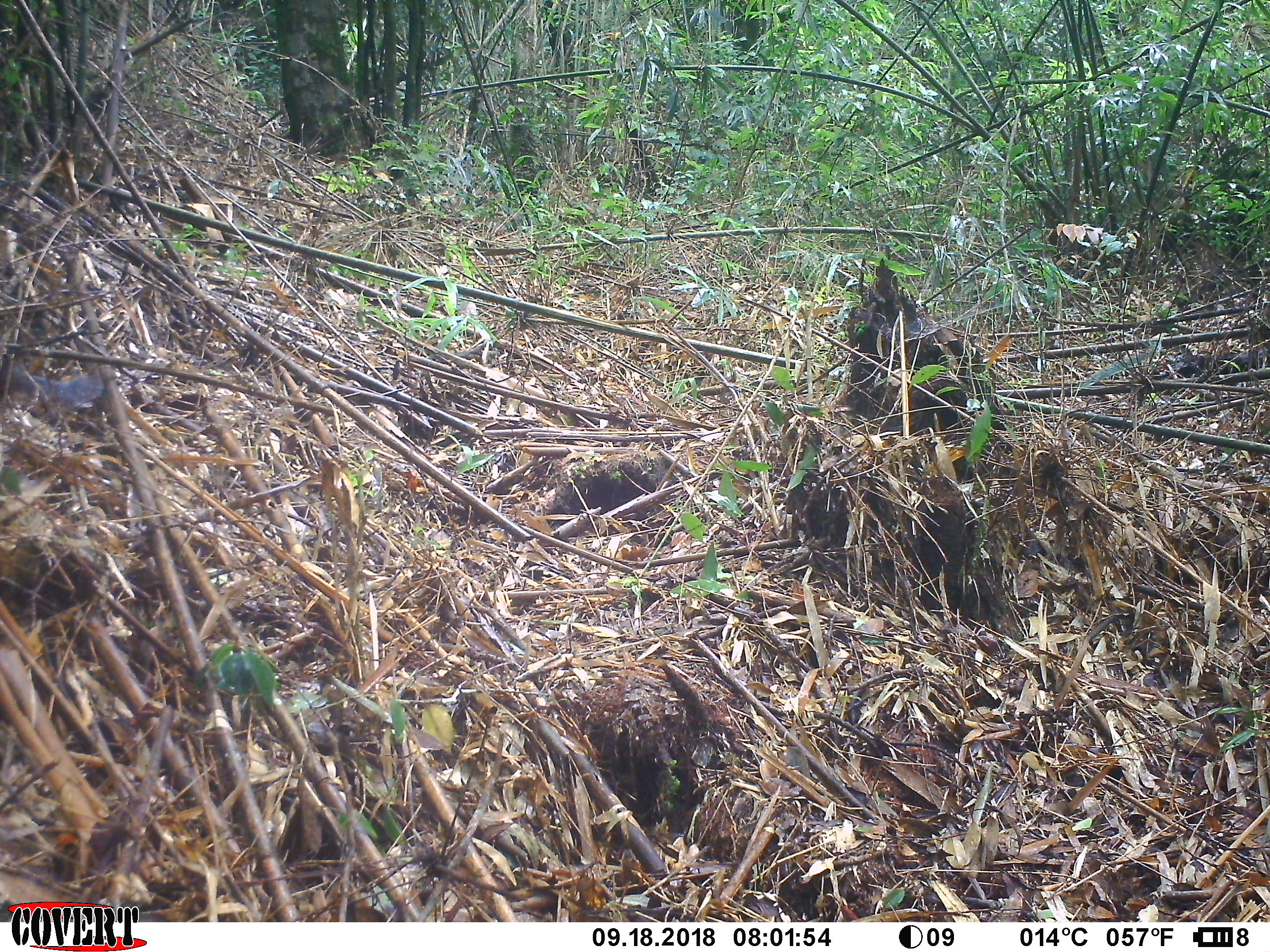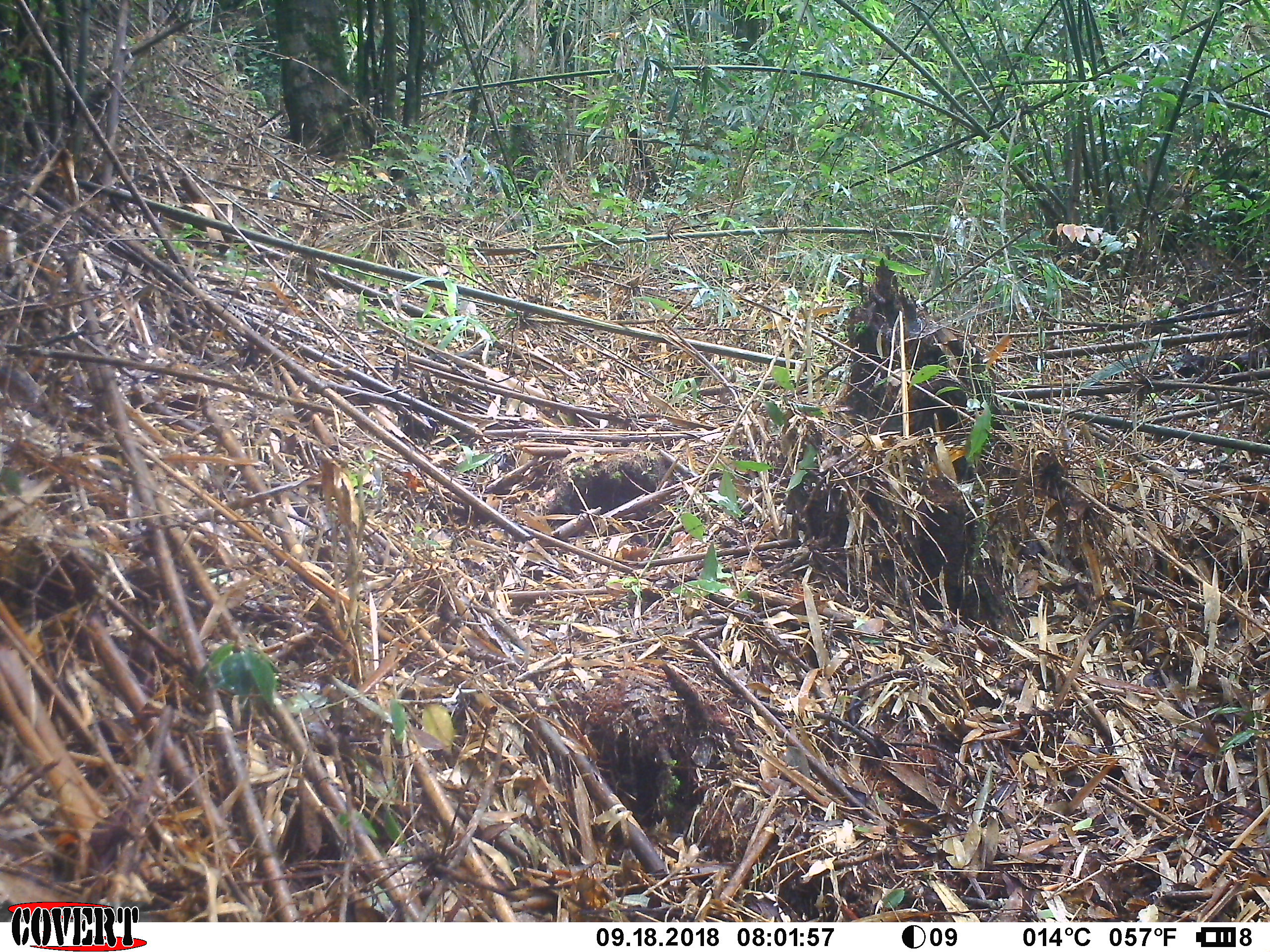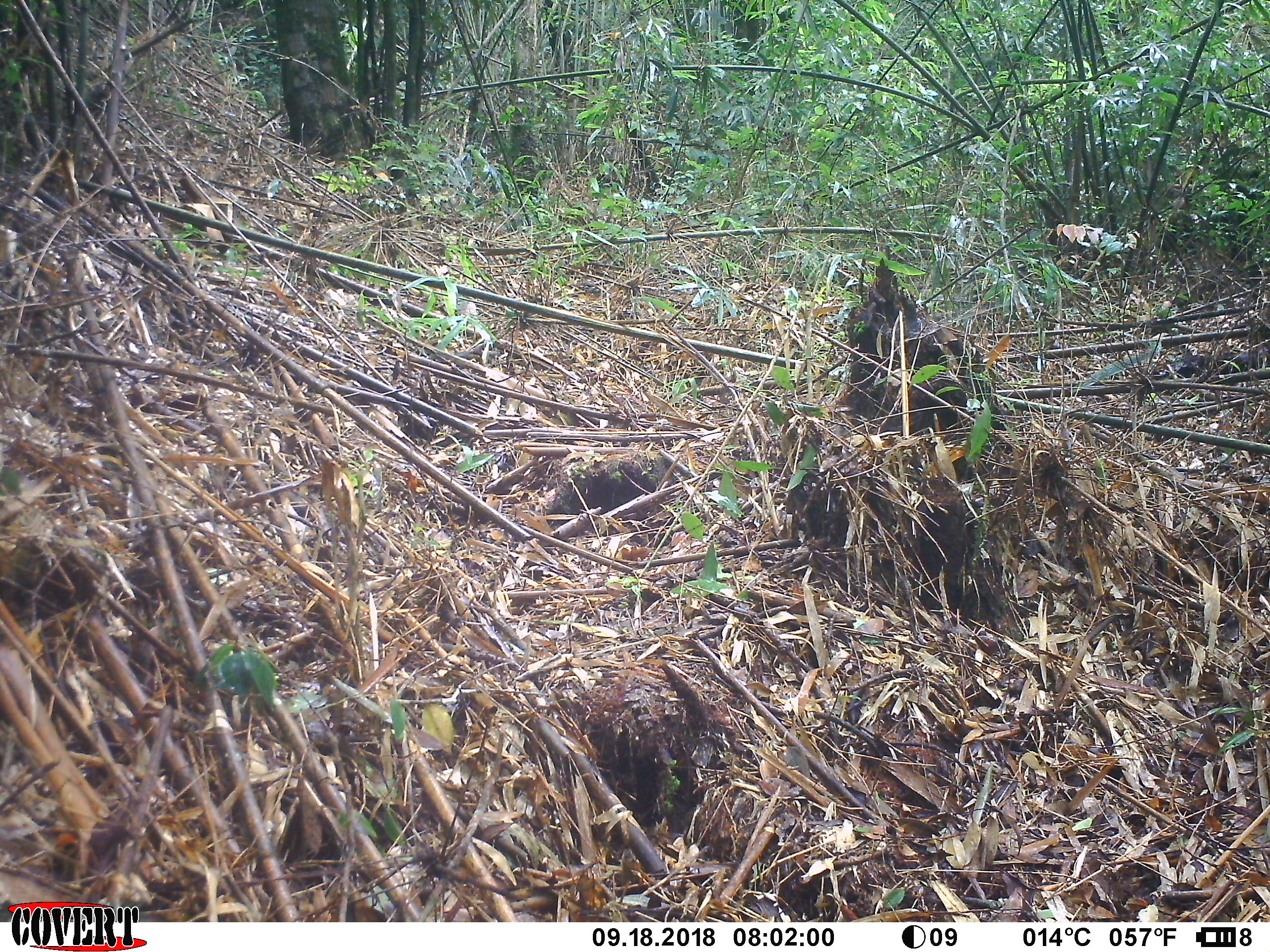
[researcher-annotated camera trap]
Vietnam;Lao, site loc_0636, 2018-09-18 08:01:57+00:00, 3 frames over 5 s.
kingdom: Animalia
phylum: Chordata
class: Mammalia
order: Rodentia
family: Sciuridae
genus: Dremomys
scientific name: Dremomys rufigenis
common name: red-cheeked squirrel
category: red cheeked squirrel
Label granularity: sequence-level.